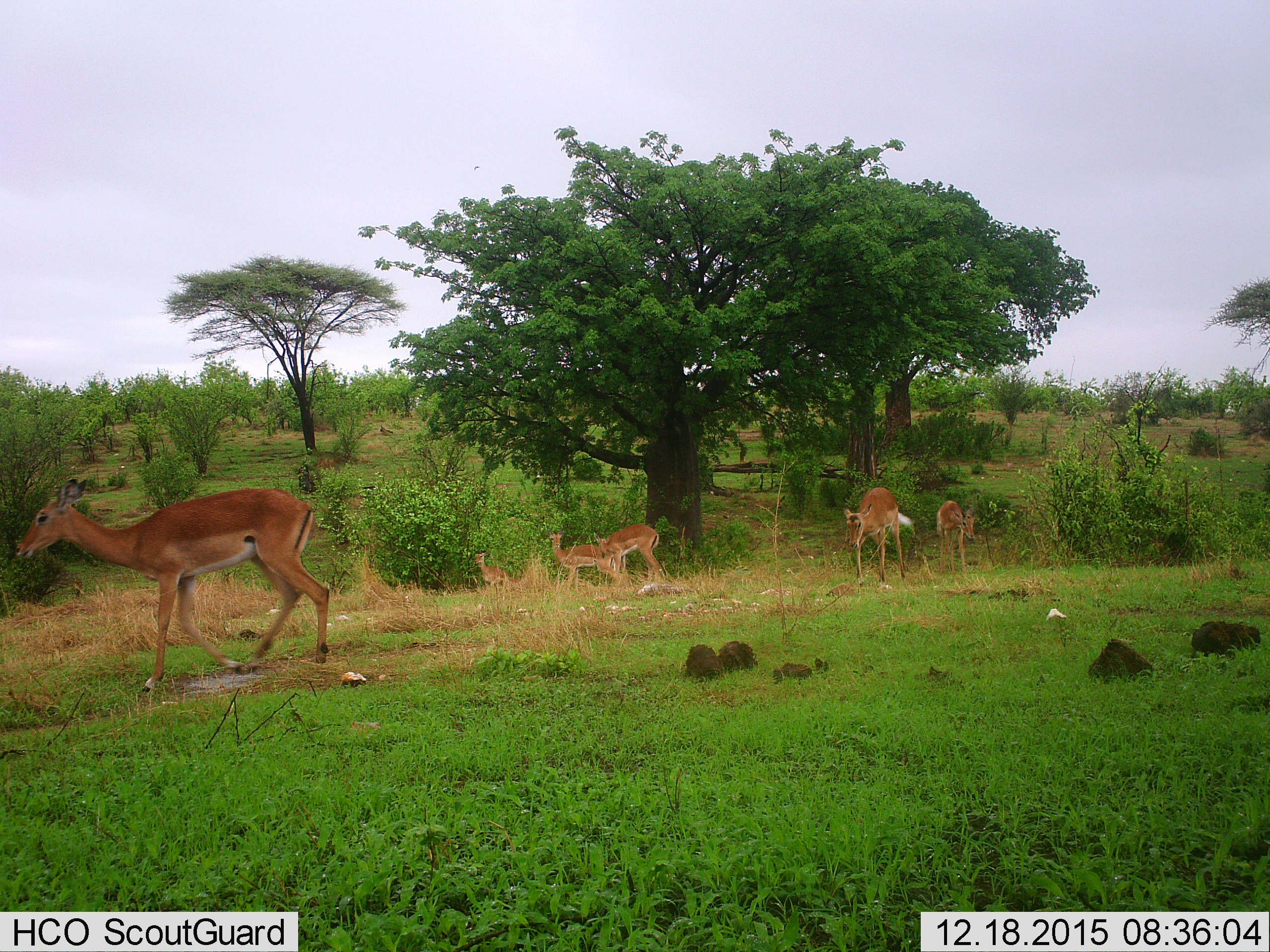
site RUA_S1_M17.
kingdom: Animalia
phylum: Chordata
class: Mammalia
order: Artiodactyla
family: Bovidae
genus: Aepyceros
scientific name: Aepyceros melampus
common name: impala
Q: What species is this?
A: Impala (Aepyceros melampus).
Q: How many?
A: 6.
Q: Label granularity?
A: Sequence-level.